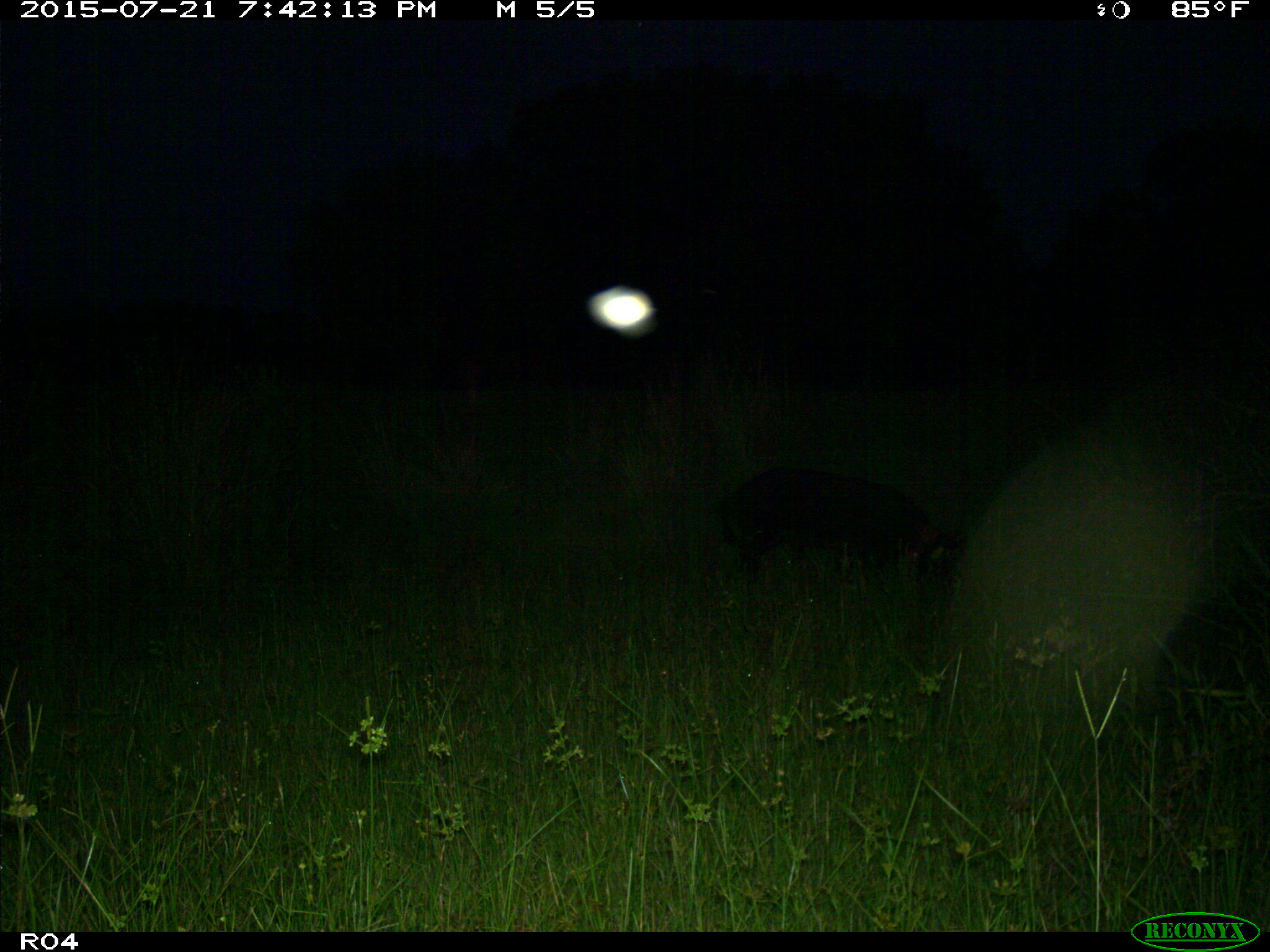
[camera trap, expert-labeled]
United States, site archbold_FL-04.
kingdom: Animalia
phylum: Chordata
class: Mammalia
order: Artiodactyla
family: Suidae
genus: Sus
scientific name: Sus scrofa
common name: wild boar